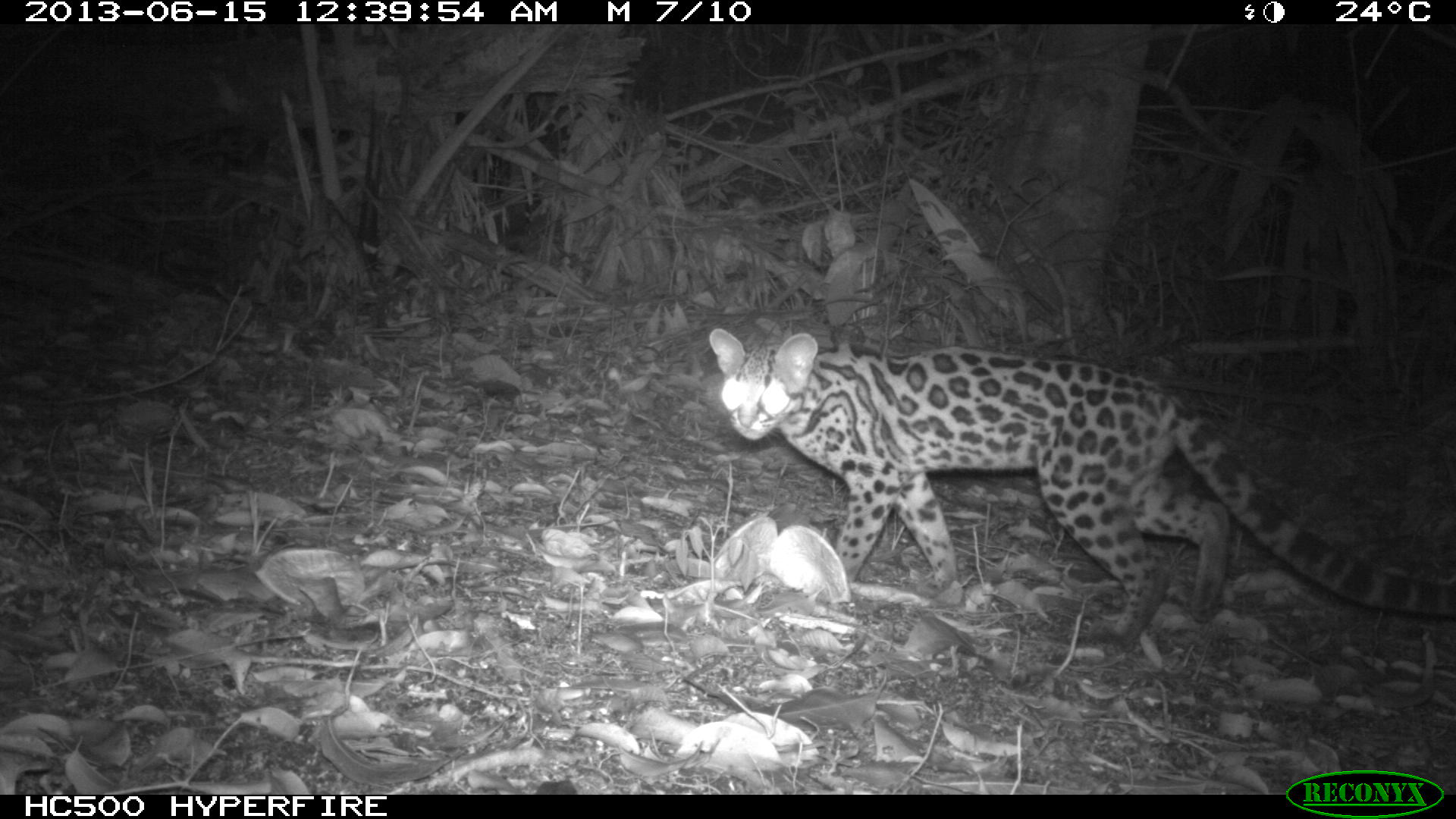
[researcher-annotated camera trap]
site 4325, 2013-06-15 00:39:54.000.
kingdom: Animalia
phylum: Chordata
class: Mammalia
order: Carnivora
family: Felidae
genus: Leopardus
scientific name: Leopardus wiedii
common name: margay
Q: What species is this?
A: Leopardus wiedii (margay).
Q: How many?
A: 1.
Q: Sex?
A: Female.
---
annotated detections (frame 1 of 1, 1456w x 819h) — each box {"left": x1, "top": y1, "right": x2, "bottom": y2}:
leopardus wiedii: {"left": 706, "top": 323, "right": 1456, "bottom": 655}